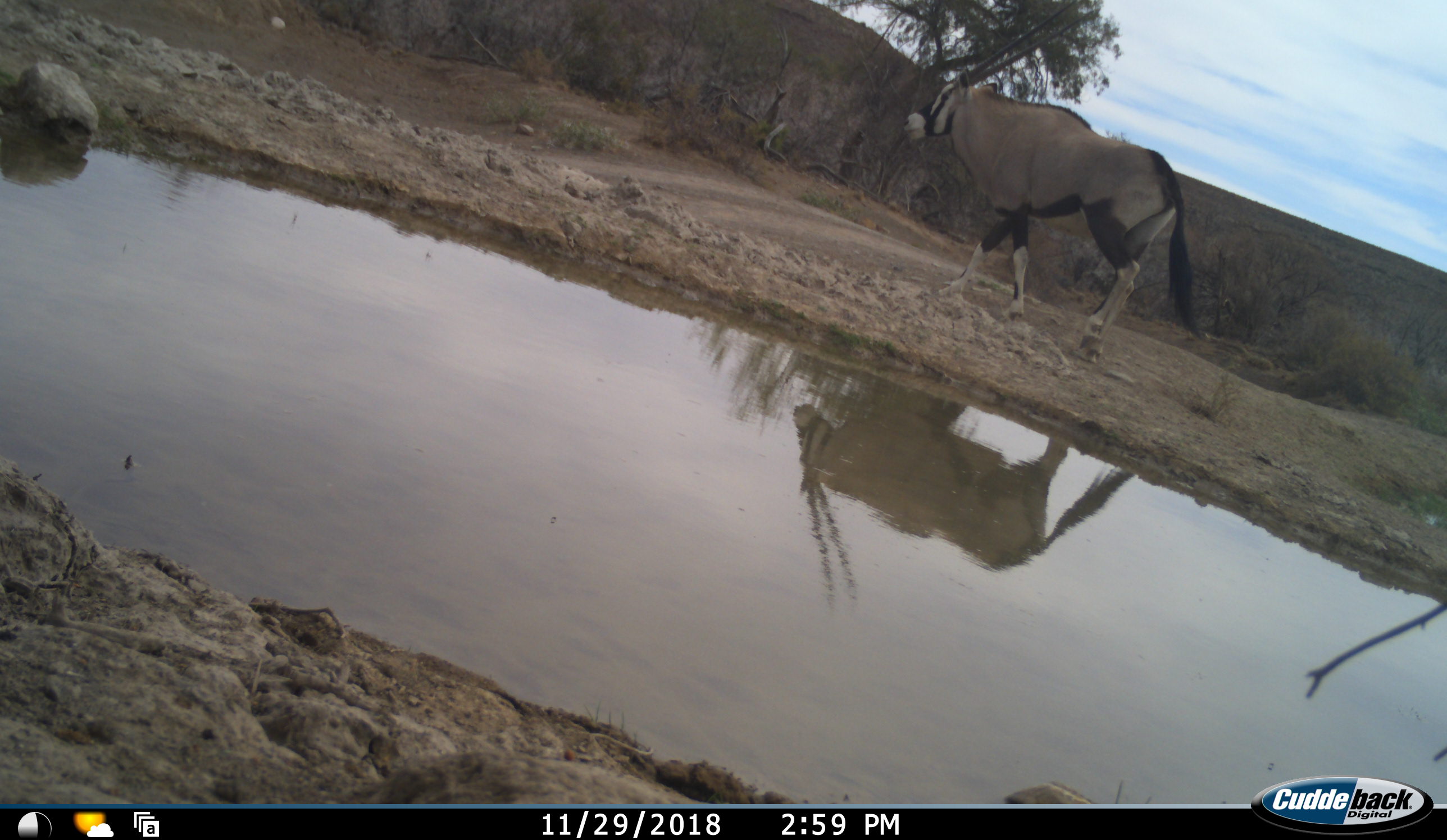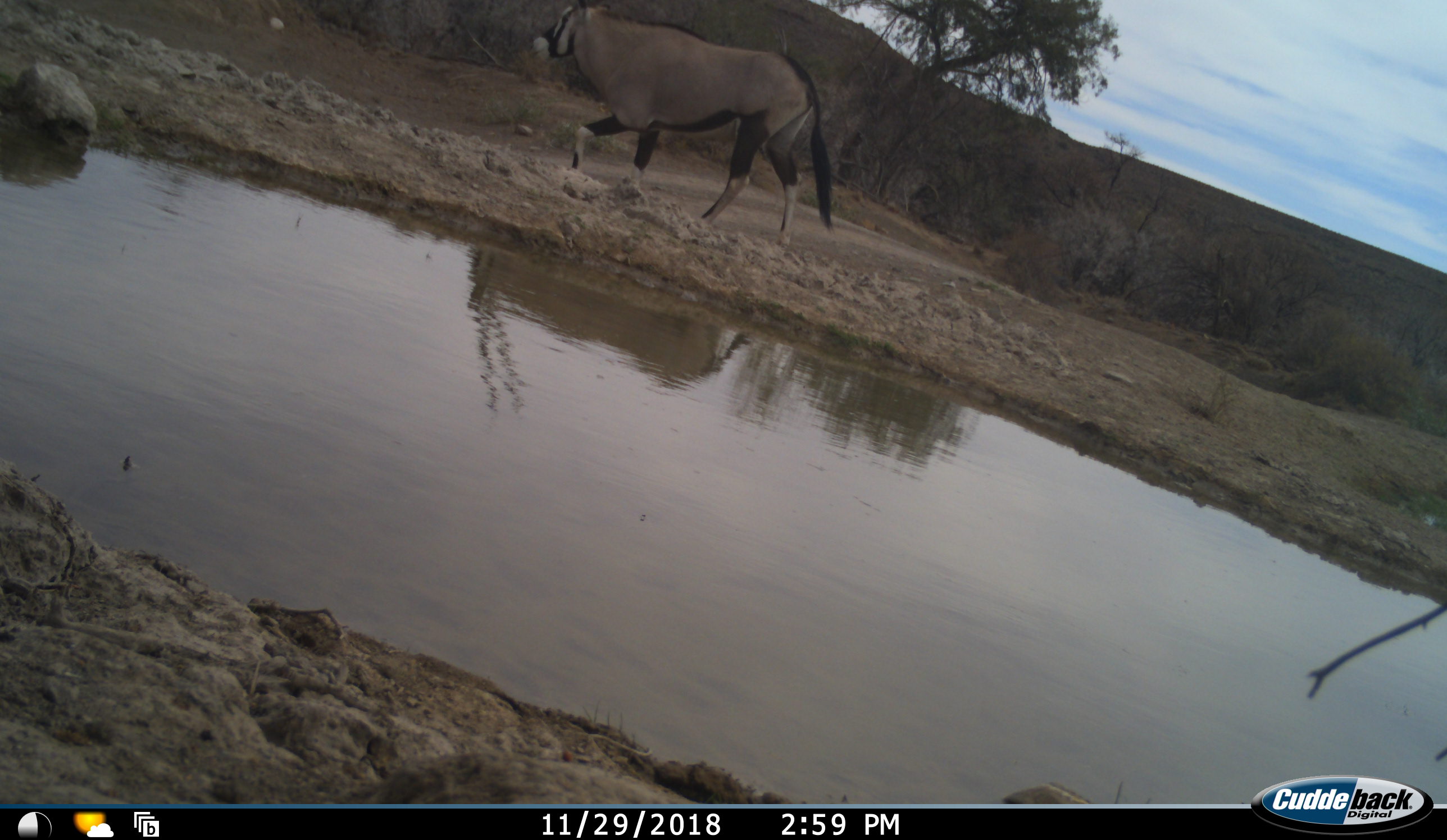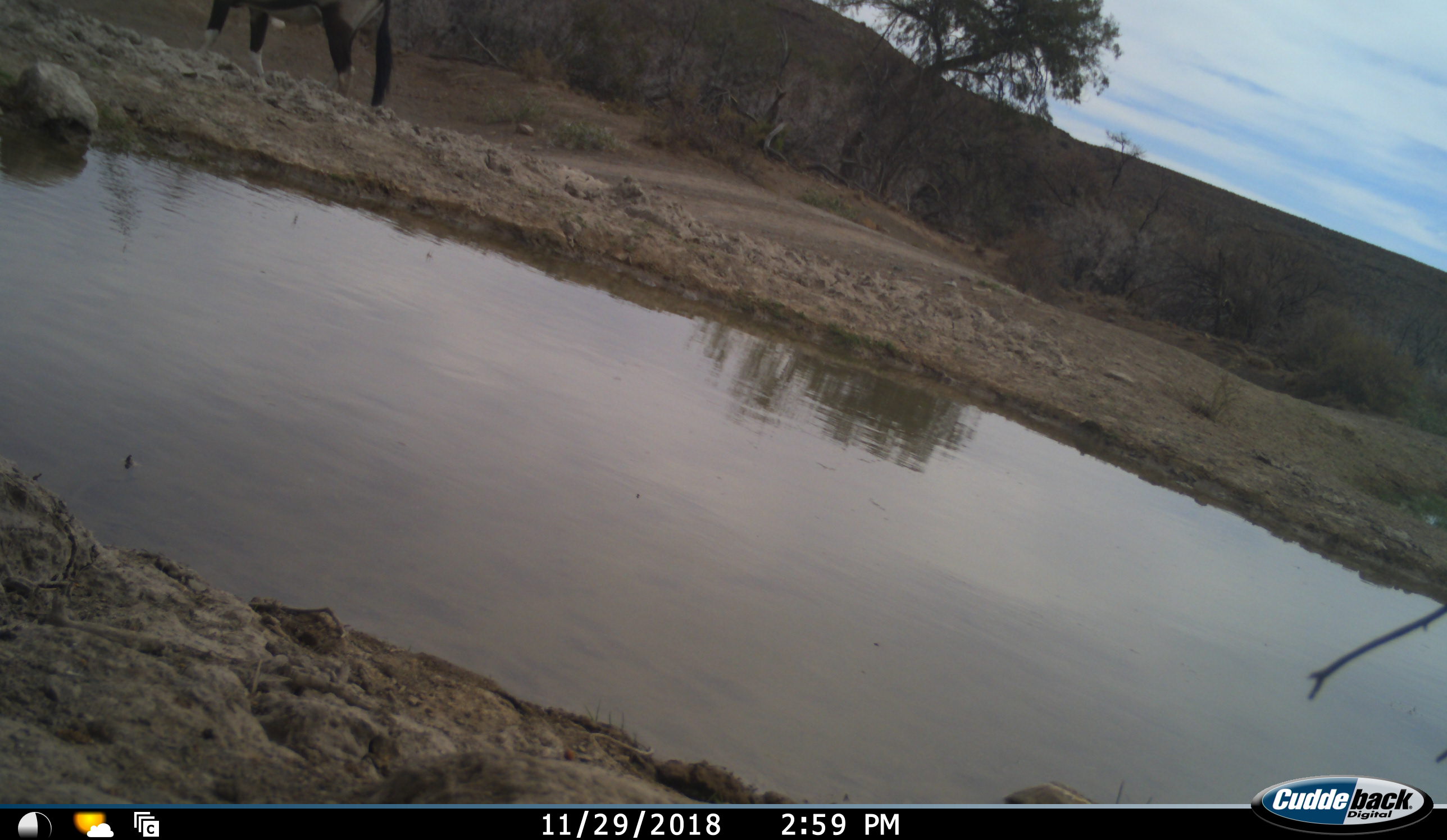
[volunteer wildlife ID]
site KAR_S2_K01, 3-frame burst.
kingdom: Animalia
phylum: Chordata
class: Mammalia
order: Artiodactyla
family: Bovidae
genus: Oryx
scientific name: Oryx gazella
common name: gemsbok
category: oryx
Oryx (gemsbok) (Oryx gazella), count 1. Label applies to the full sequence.